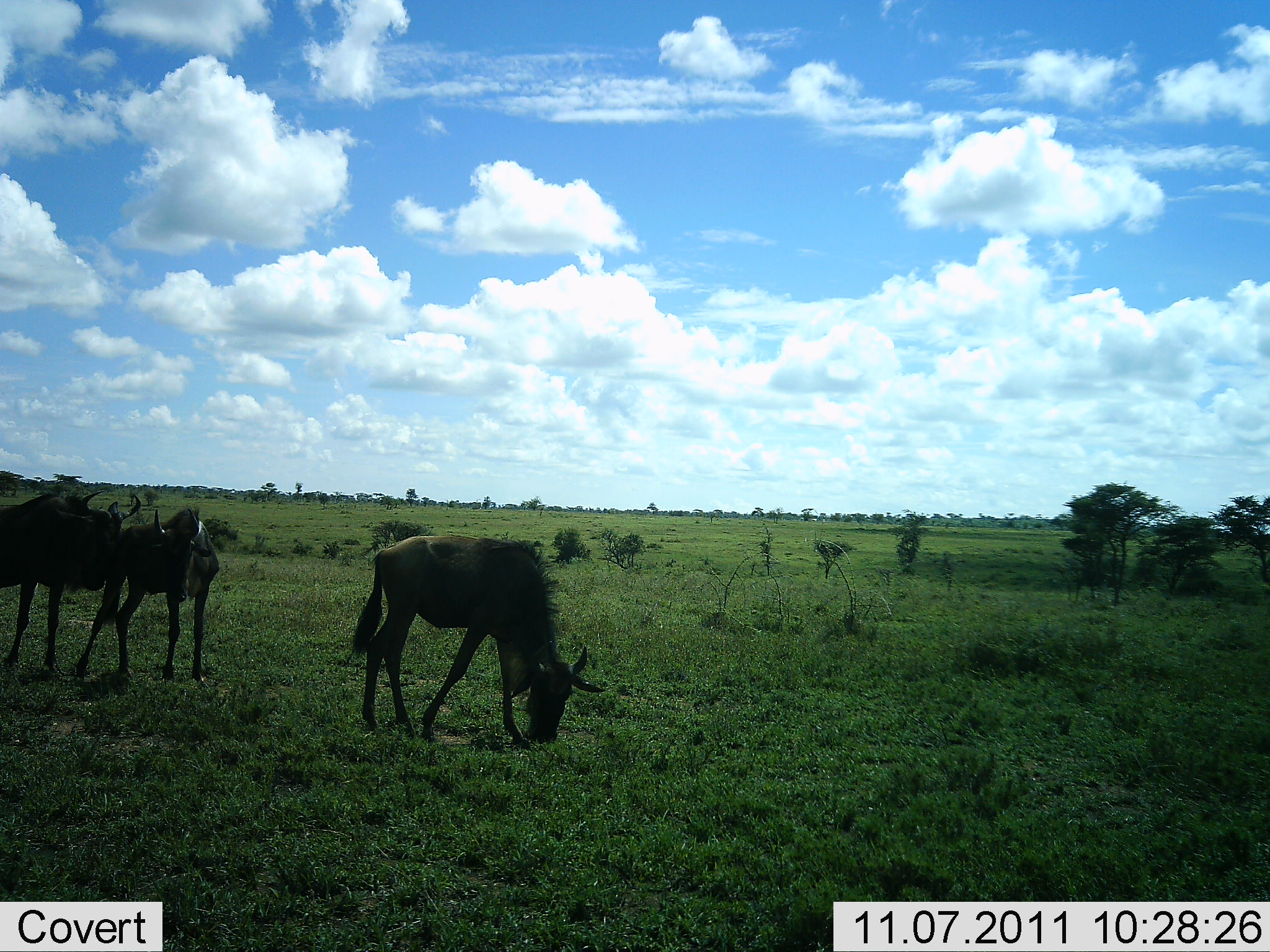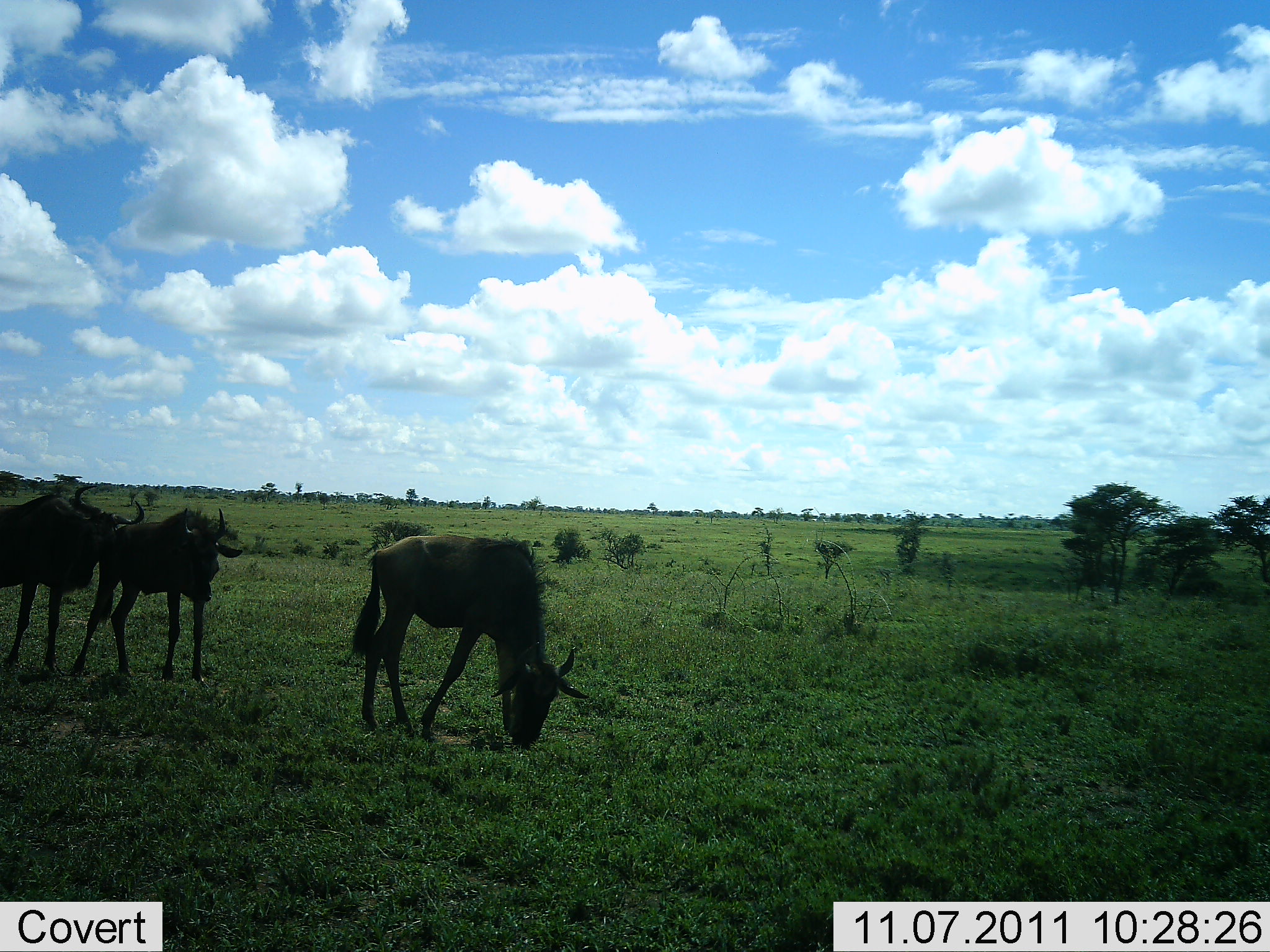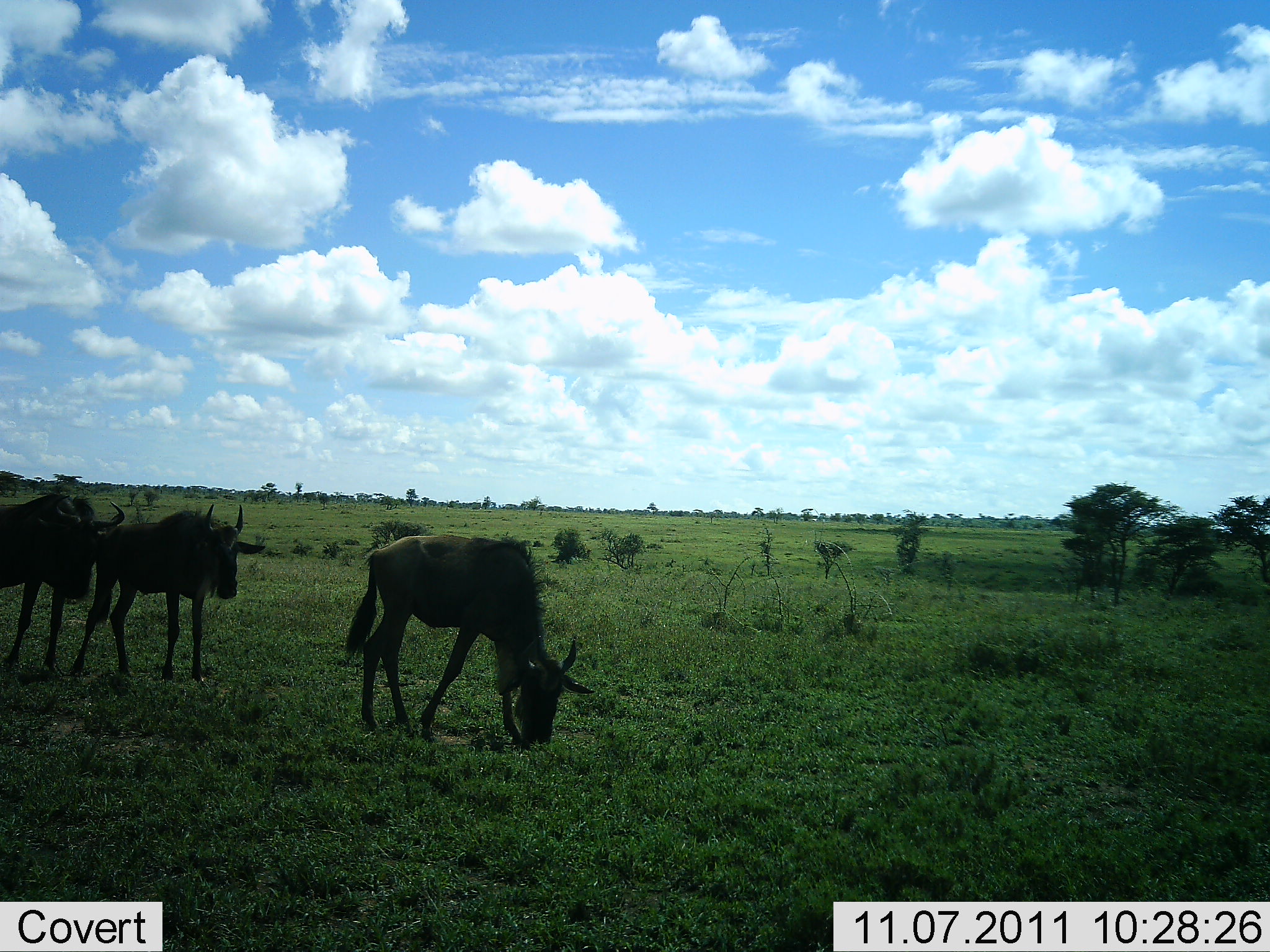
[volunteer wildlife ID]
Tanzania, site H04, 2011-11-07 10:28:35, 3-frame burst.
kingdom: Animalia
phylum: Chordata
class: Mammalia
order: Artiodactyla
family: Bovidae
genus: Connochaetes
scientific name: Connochaetes taurinus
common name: blue wildebeest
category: wildebeest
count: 3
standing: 67%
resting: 0%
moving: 7%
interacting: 0%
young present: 7%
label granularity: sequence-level